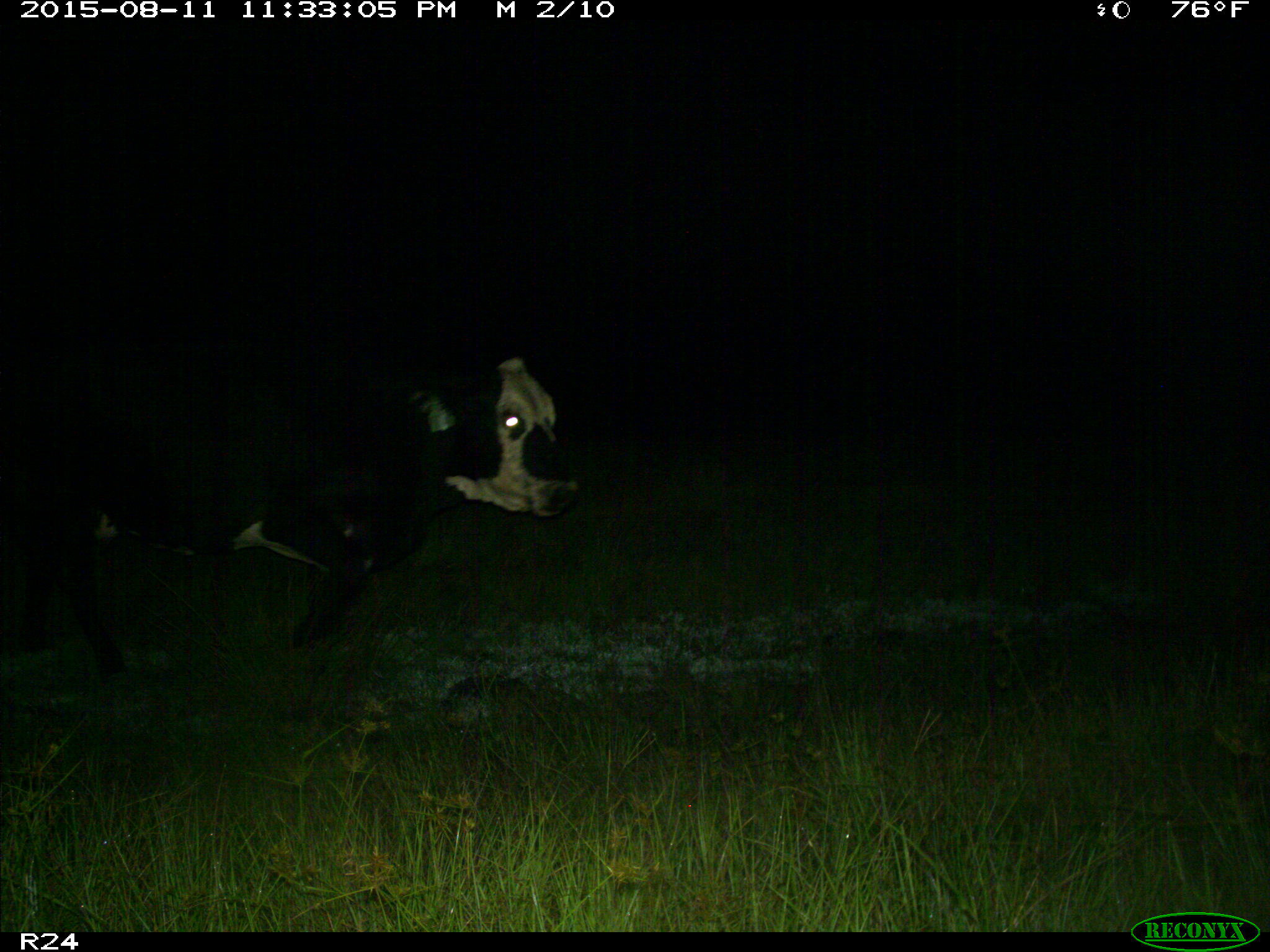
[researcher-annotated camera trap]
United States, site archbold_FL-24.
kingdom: Animalia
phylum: Chordata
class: Mammalia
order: Artiodactyla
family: Bovidae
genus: Bos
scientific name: Bos taurus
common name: domestic cow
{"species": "Bos taurus (domestic cow)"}